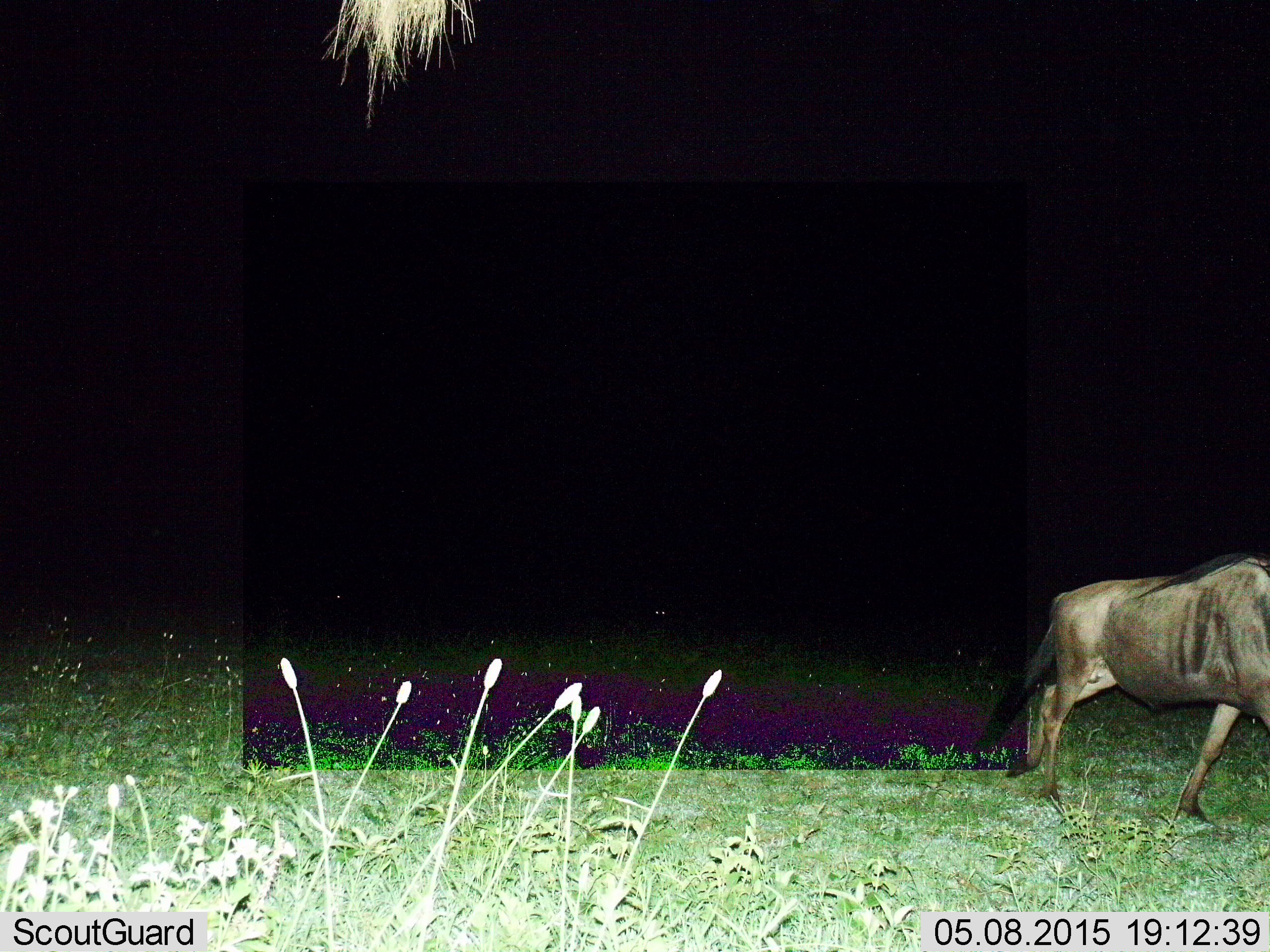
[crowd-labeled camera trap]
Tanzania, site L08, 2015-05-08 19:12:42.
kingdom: Animalia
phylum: Chordata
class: Mammalia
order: Artiodactyla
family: Bovidae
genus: Connochaetes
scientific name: Connochaetes taurinus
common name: blue wildebeest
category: wildebeest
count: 1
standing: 20%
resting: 0%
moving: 80%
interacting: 0%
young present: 0%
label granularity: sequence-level